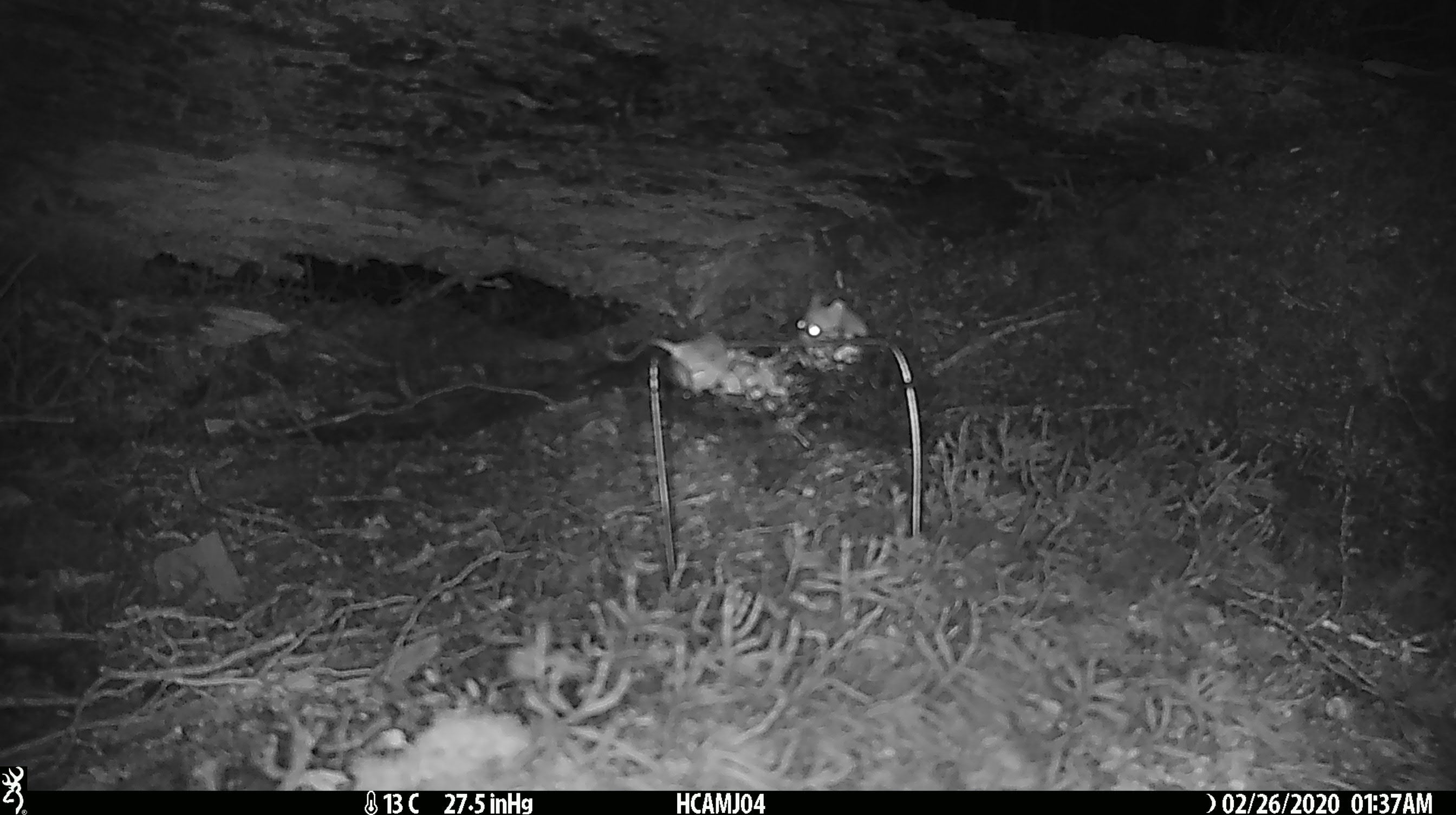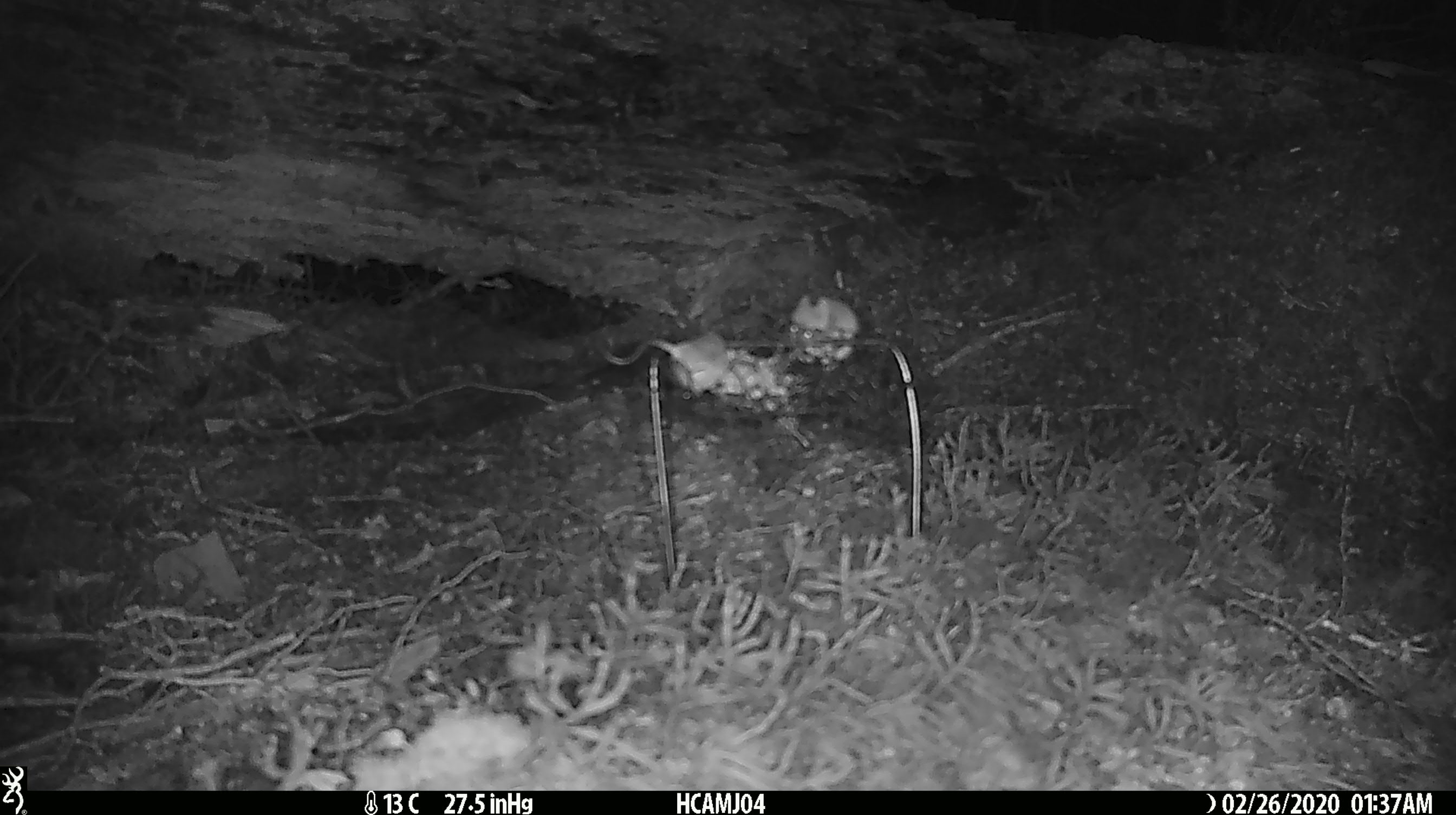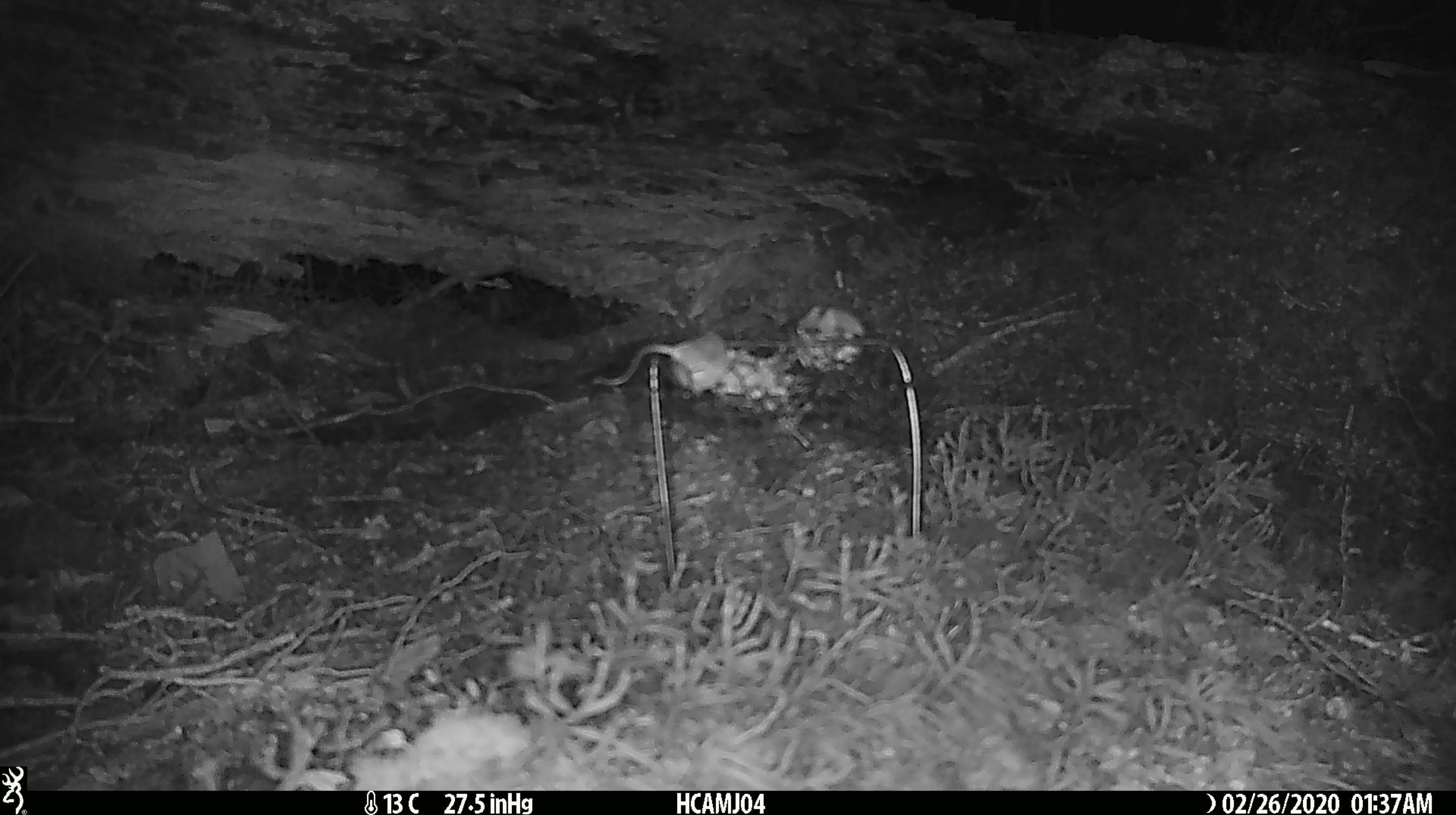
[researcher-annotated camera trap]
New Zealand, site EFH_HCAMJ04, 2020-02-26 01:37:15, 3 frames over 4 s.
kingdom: Animalia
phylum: Chordata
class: Mammalia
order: Rodentia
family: Muridae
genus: Mus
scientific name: Mus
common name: mouse